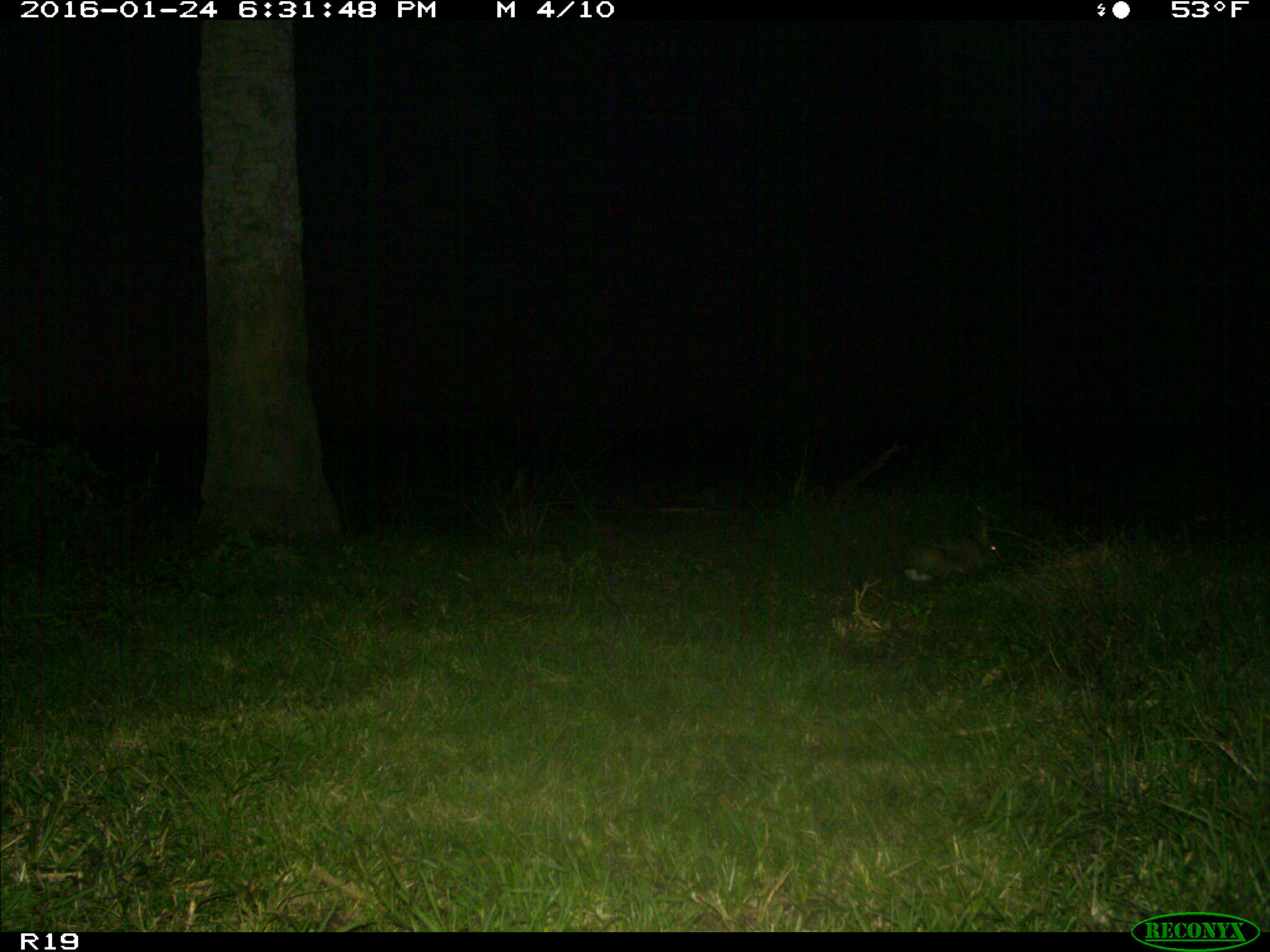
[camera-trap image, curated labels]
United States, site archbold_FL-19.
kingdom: Animalia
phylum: Chordata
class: Mammalia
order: Lagomorpha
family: Leporidae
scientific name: Leporidae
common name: rabbits and hares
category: unidentified rabbit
Unidentified rabbit (rabbits and hares) (Leporidae).